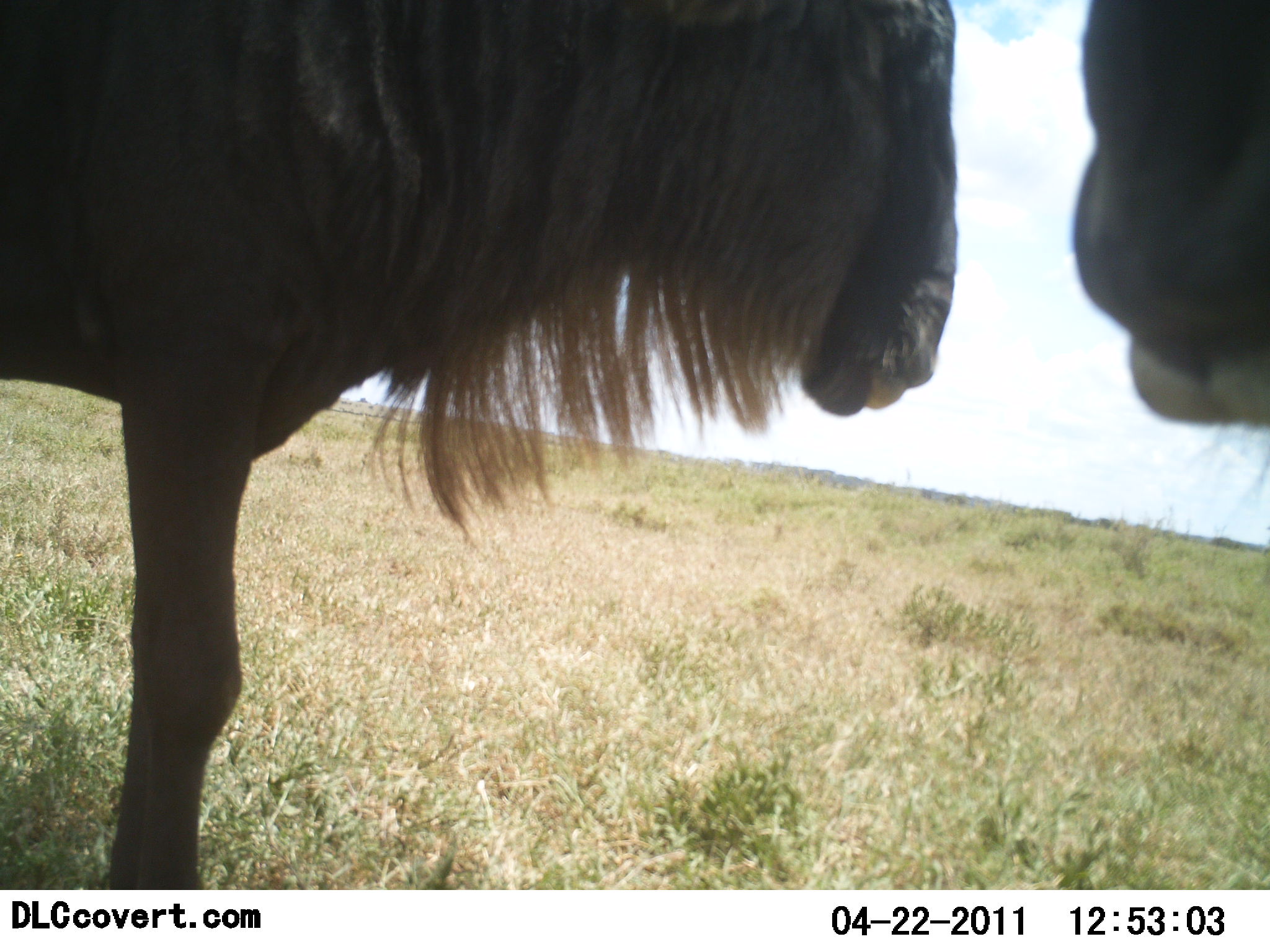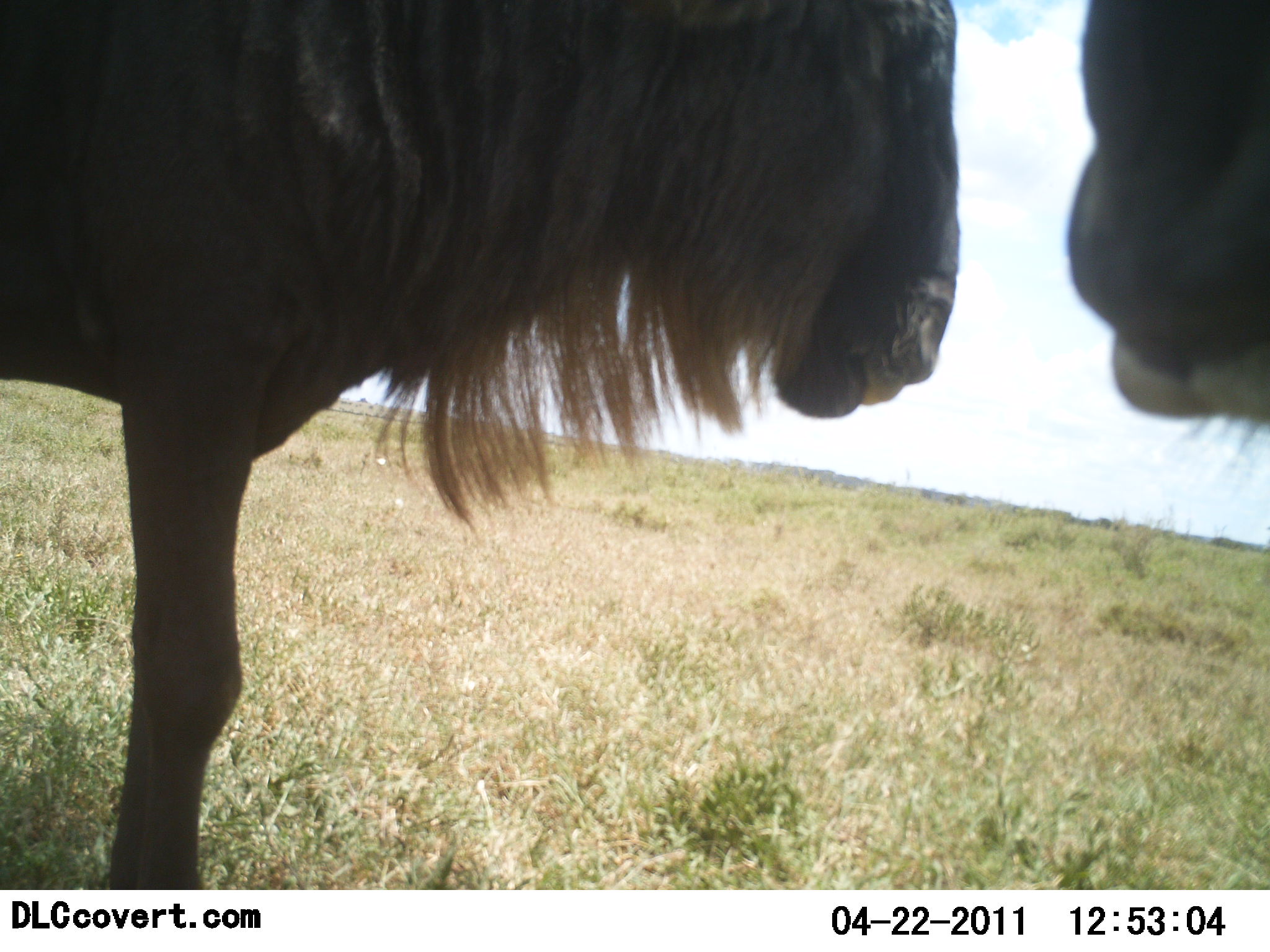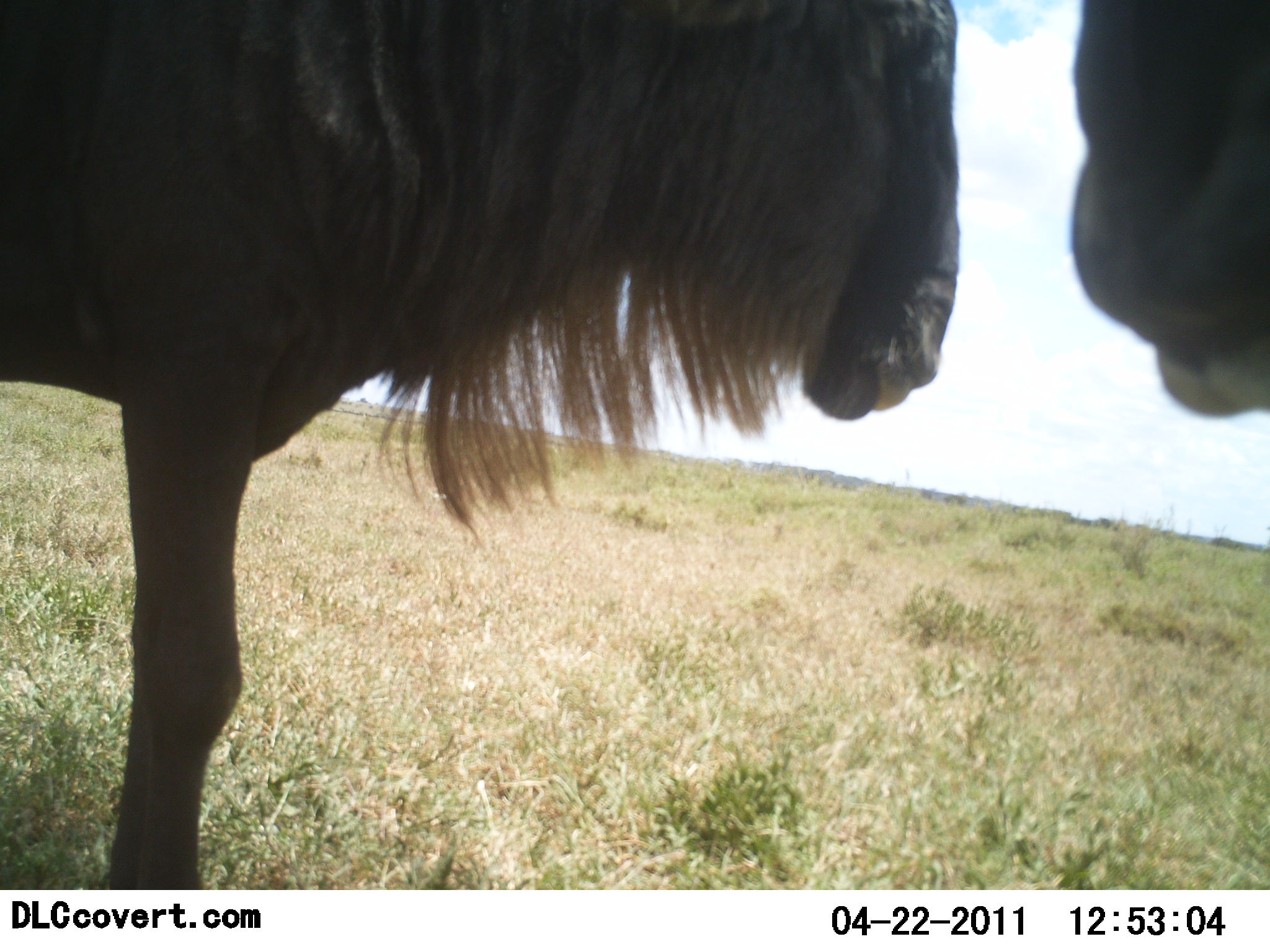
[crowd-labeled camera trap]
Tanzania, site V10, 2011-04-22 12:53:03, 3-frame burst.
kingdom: Animalia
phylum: Chordata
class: Mammalia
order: Artiodactyla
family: Bovidae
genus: Connochaetes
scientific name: Connochaetes taurinus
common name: blue wildebeest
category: wildebeest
Wildebeest (blue wildebeest) (Connochaetes taurinus), count 2. Behavior (volunteer vote fractions): standing 82%, resting 0%, moving 0%, interacting 9%. Young present (vote fraction): 0%. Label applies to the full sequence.